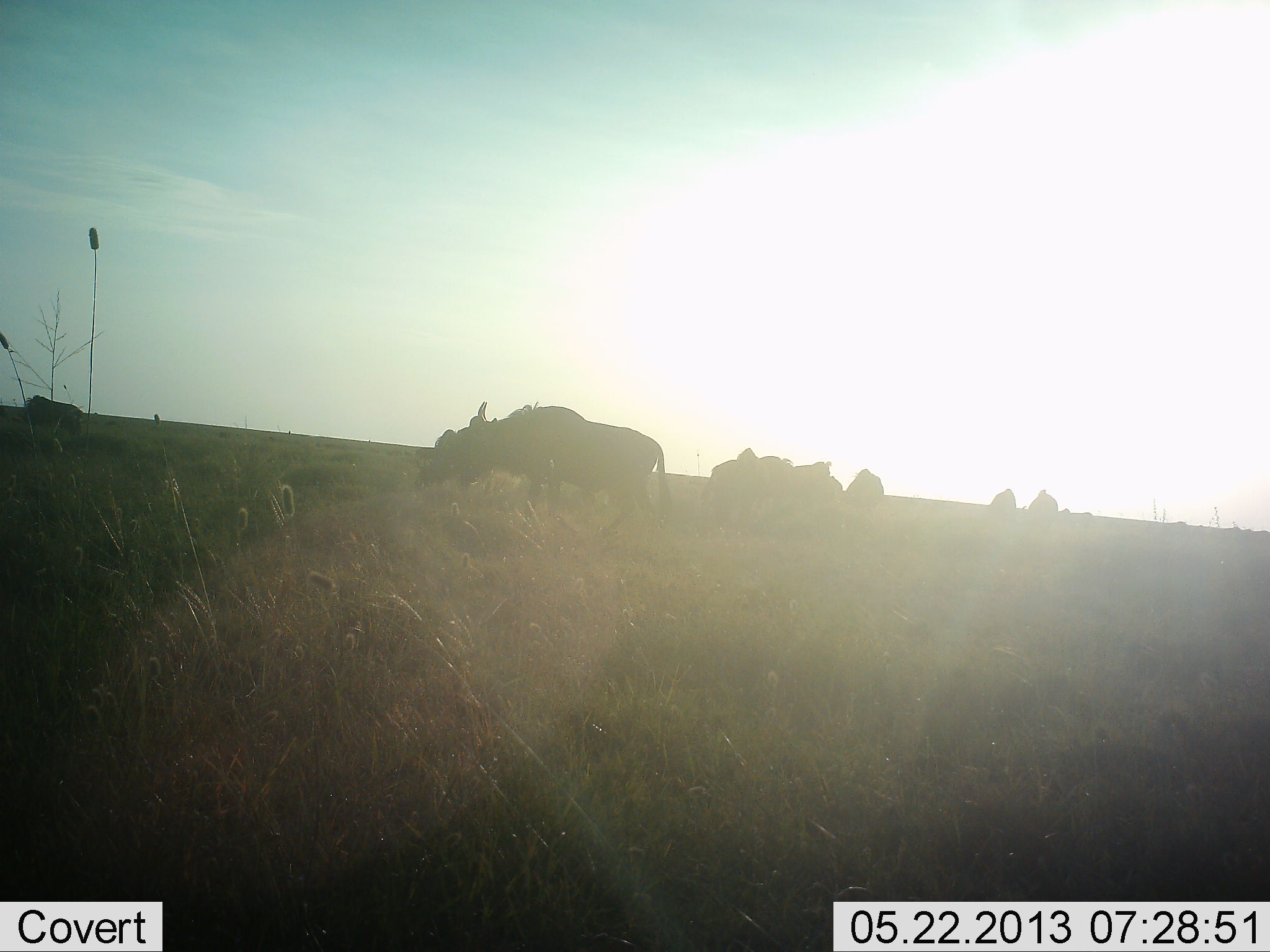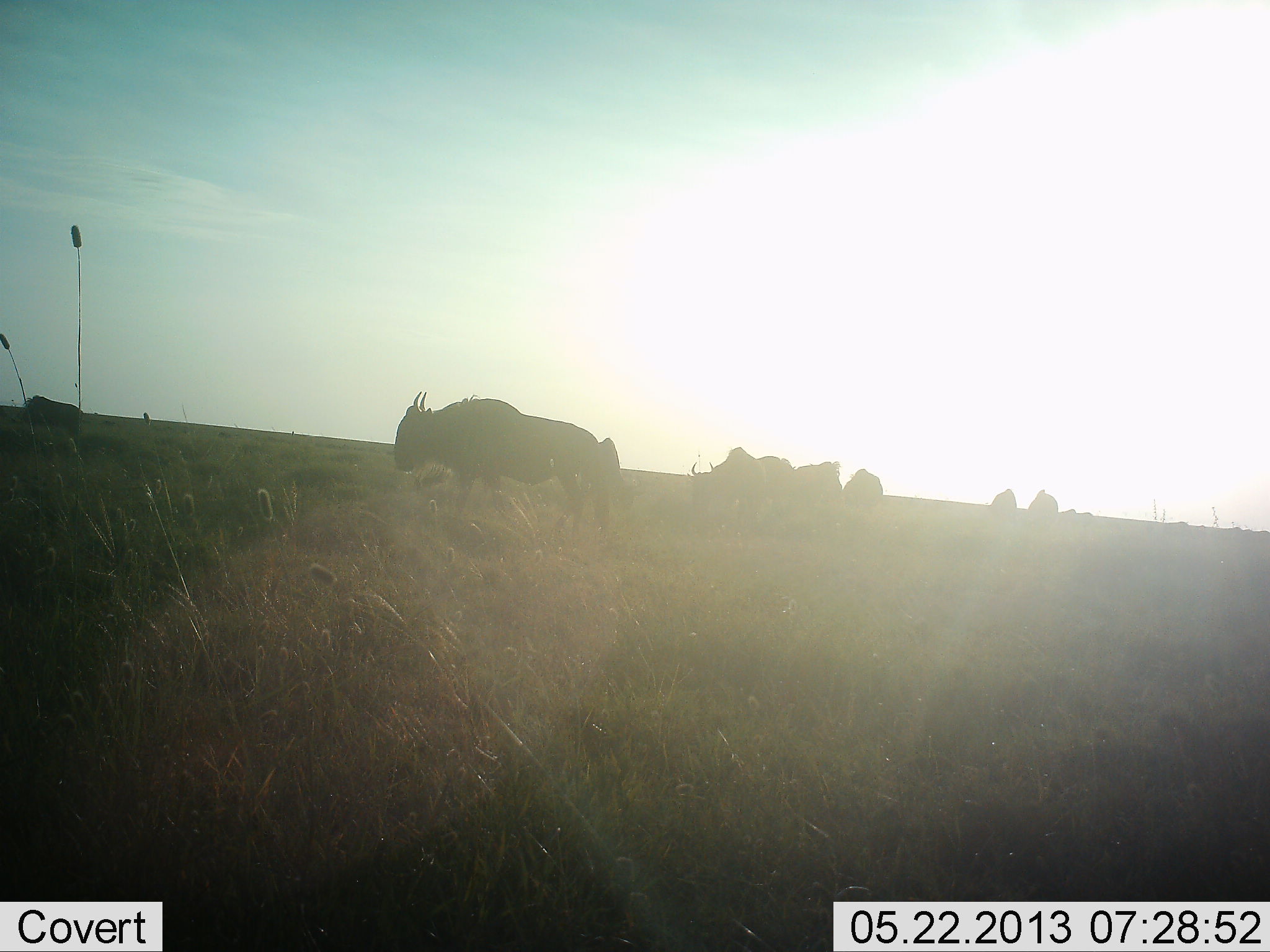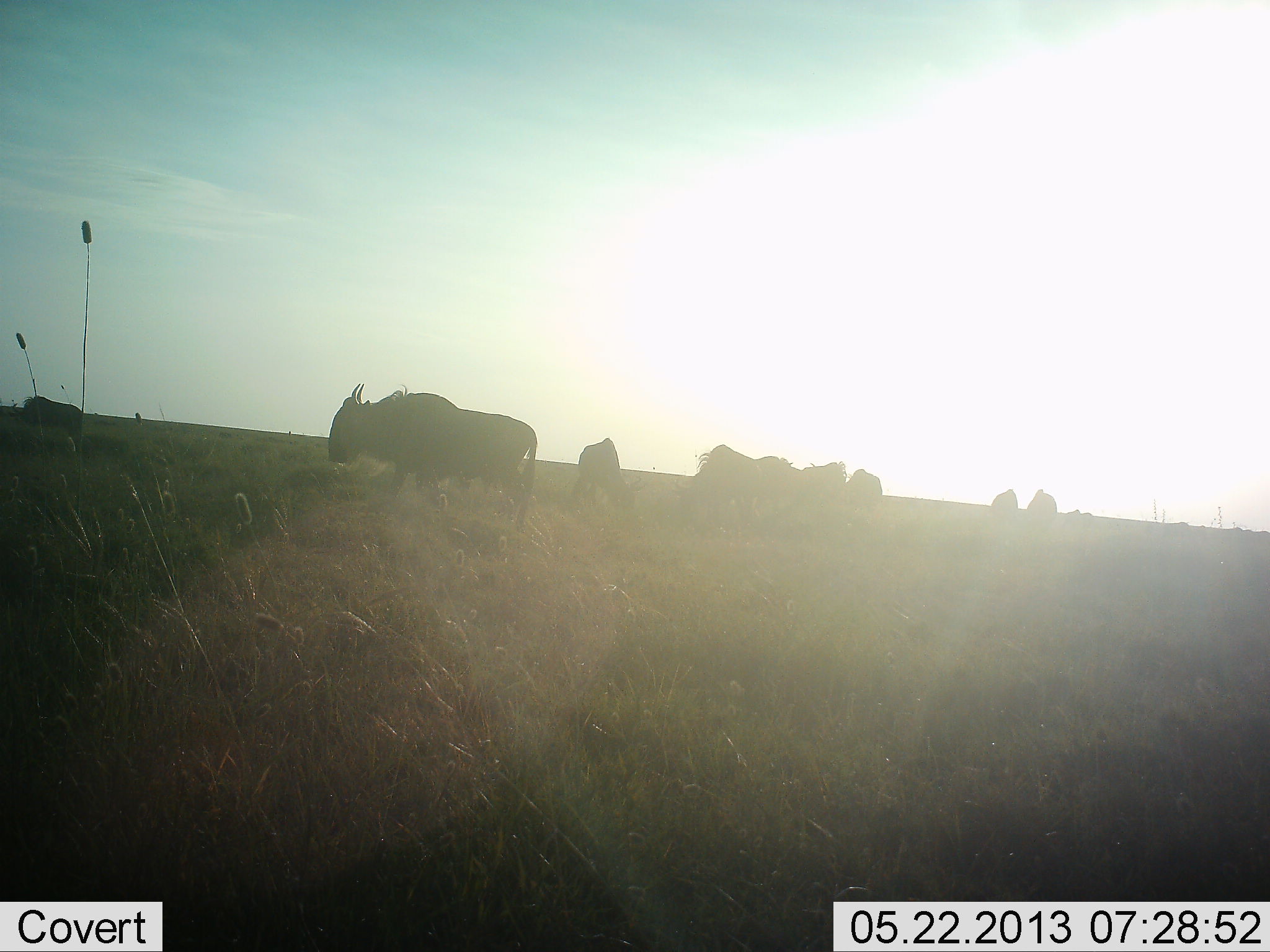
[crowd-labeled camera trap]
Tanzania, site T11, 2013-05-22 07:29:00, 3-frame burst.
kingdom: Animalia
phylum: Chordata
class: Mammalia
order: Artiodactyla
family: Bovidae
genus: Connochaetes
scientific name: Connochaetes taurinus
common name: blue wildebeest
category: wildebeest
Wildebeest (blue wildebeest) (Connochaetes taurinus), count 8. Behavior (volunteer vote fractions): standing 57%, resting 0%, moving 87%, interacting 0%. Young present (vote fraction): 0%. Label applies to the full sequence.